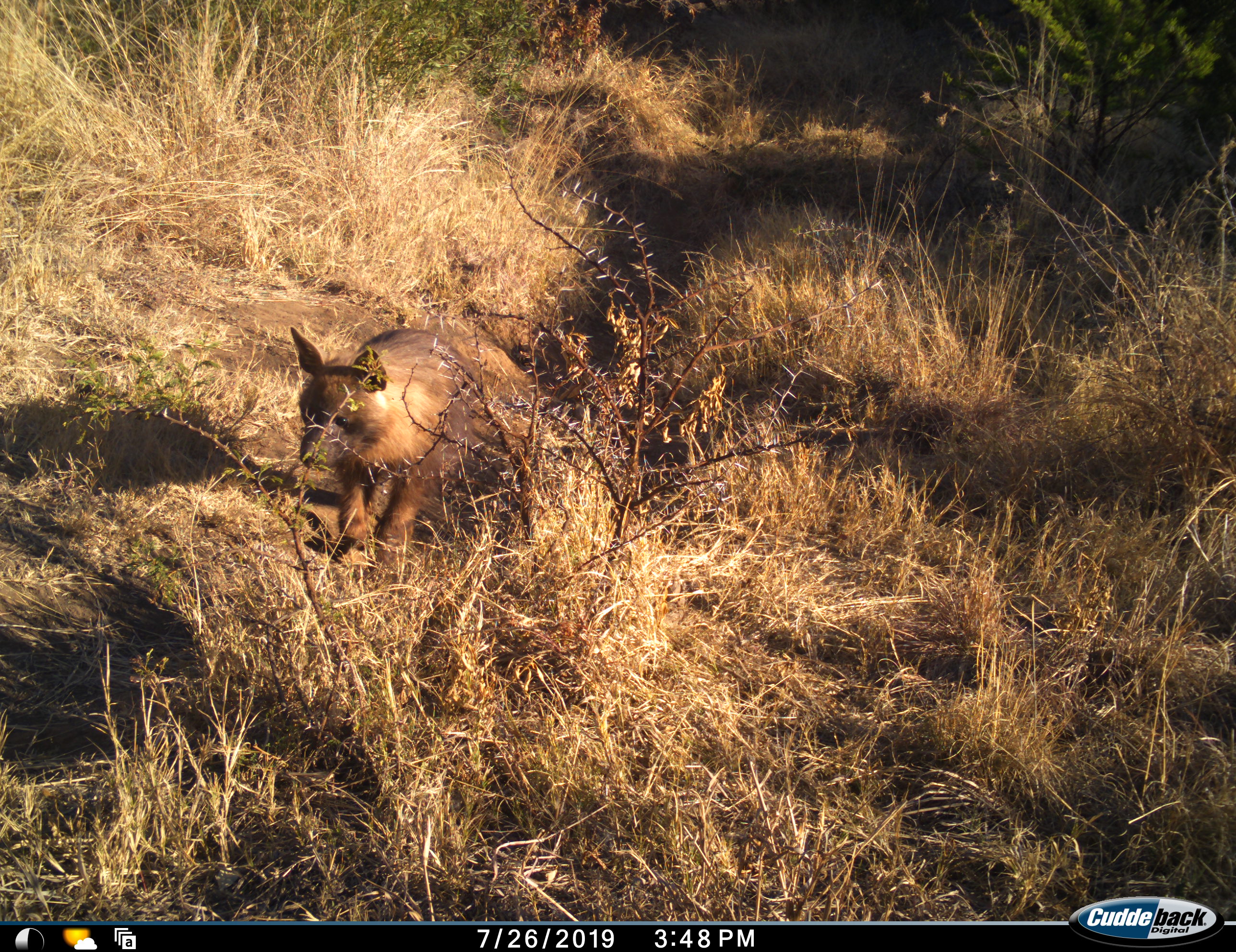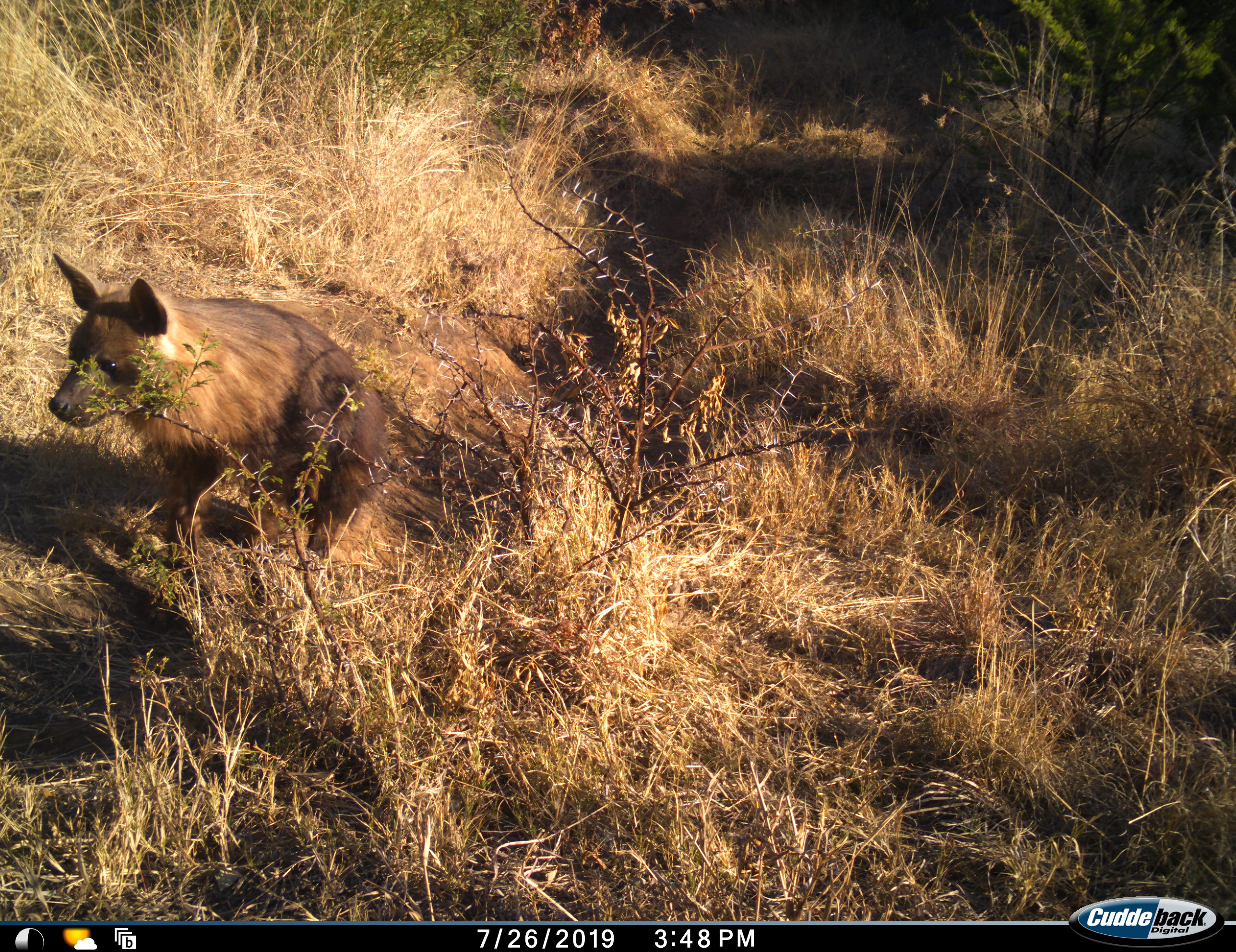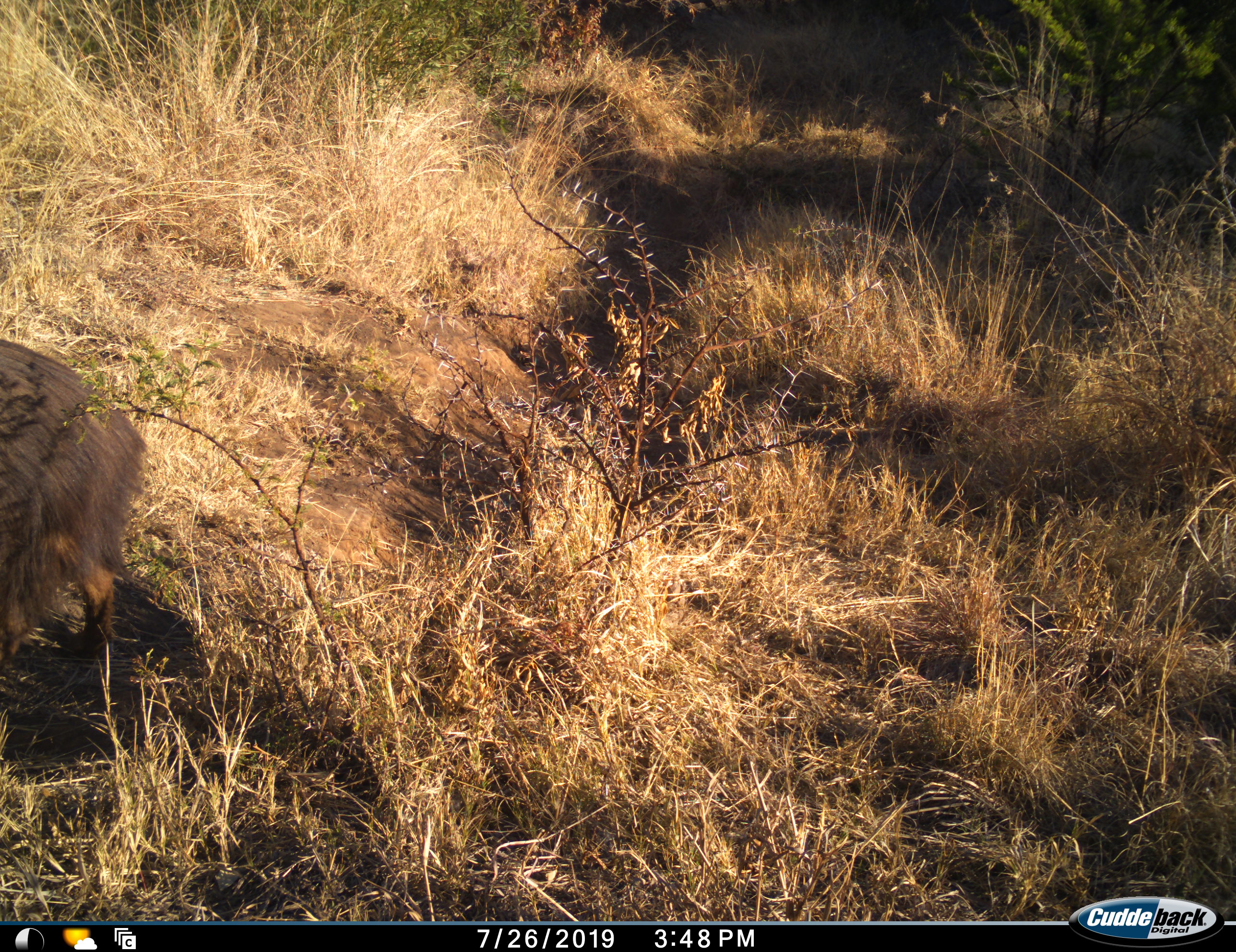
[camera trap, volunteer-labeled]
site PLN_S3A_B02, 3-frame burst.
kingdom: Animalia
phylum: Chordata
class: Mammalia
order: Carnivora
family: Hyaenidae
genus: Parahyaena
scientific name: Parahyaena brunnea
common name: brown hyena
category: hyenabrown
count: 1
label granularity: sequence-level